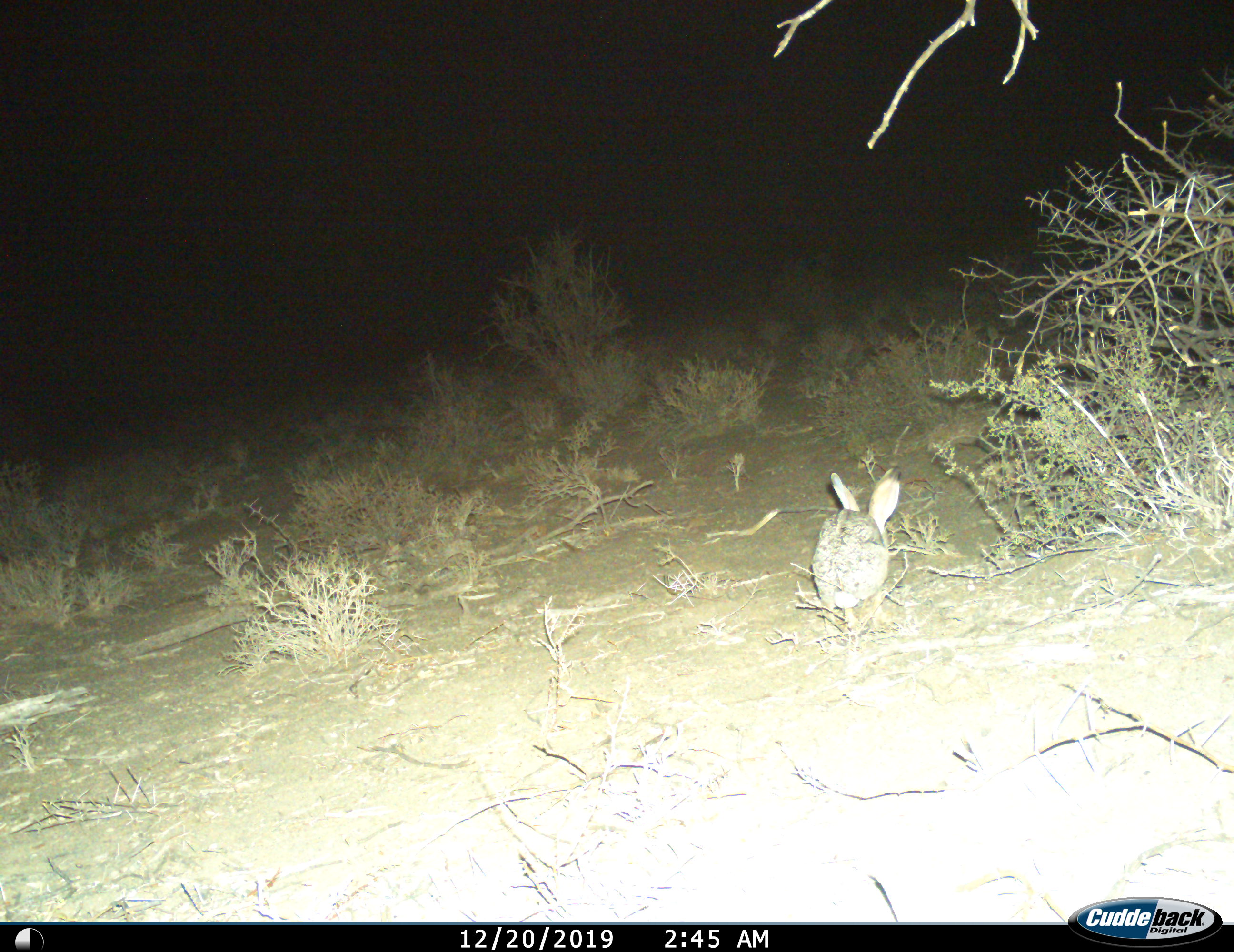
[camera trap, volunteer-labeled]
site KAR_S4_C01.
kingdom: Animalia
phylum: Chordata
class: Mammalia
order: Lagomorpha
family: Leporidae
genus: Lepus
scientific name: Lepus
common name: hare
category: hareunknown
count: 1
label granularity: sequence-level